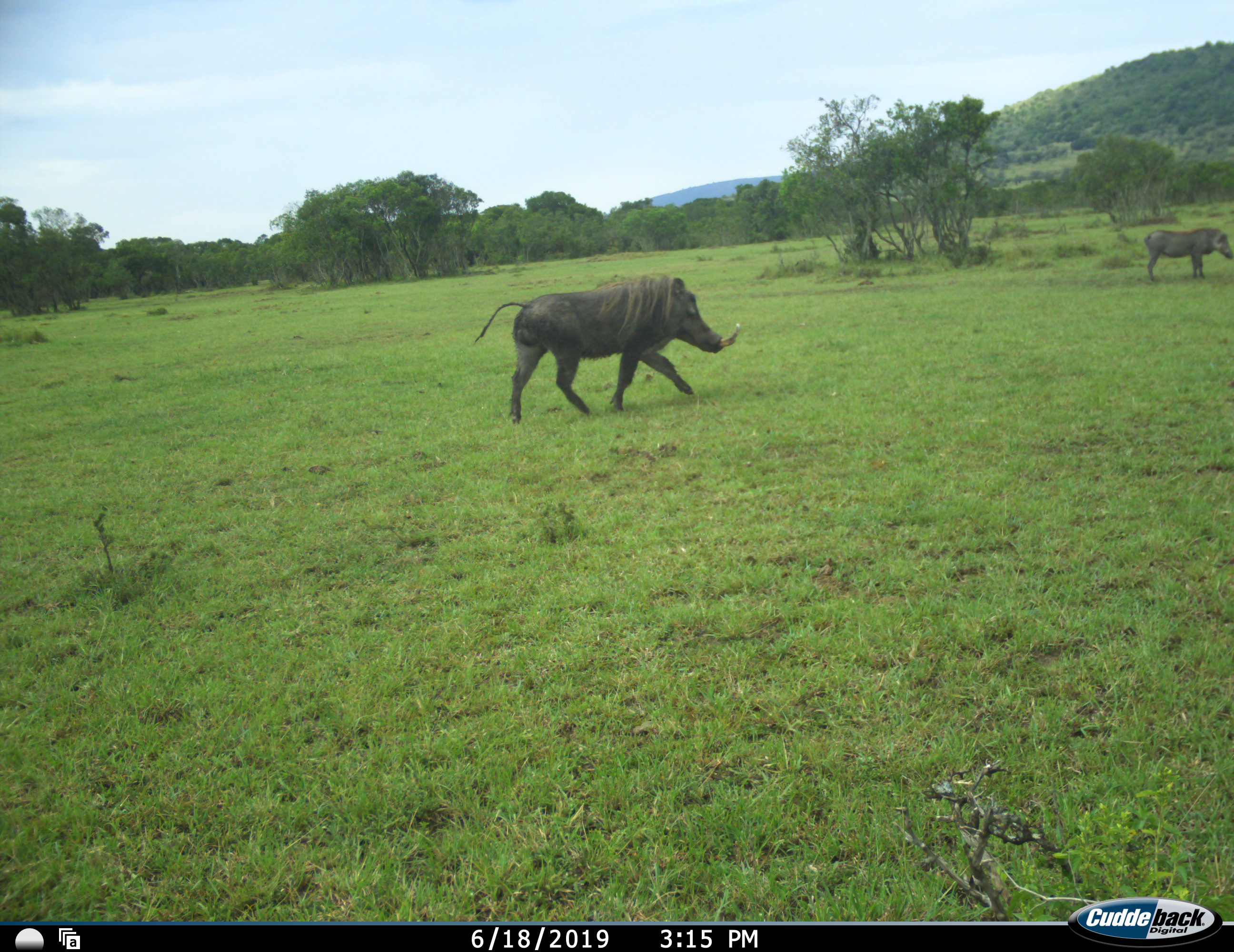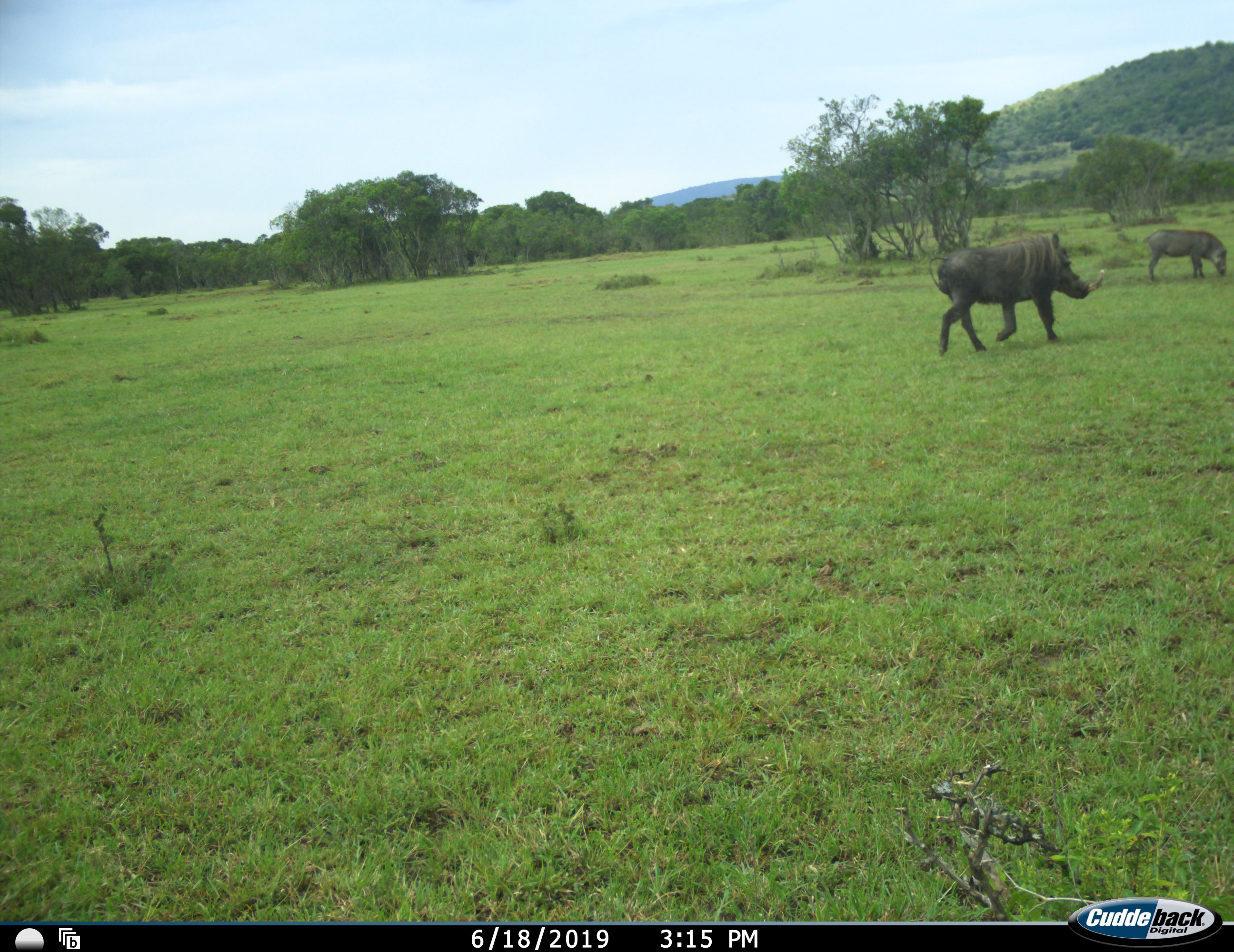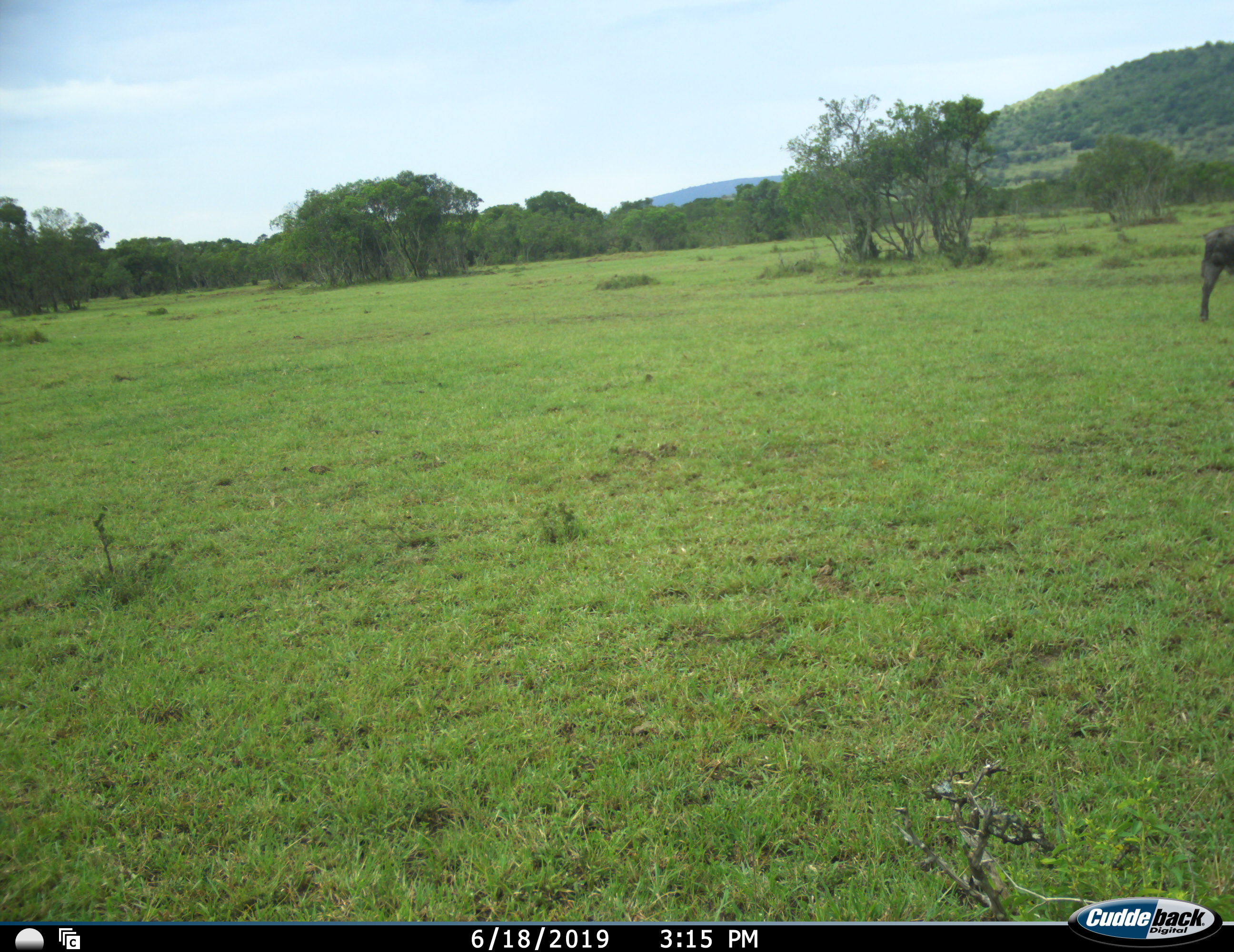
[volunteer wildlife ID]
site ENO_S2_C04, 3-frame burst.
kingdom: Animalia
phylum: Chordata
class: Mammalia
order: Artiodactyla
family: Suidae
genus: Phacochoerus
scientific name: Phacochoerus africanus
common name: warthog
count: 2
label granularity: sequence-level